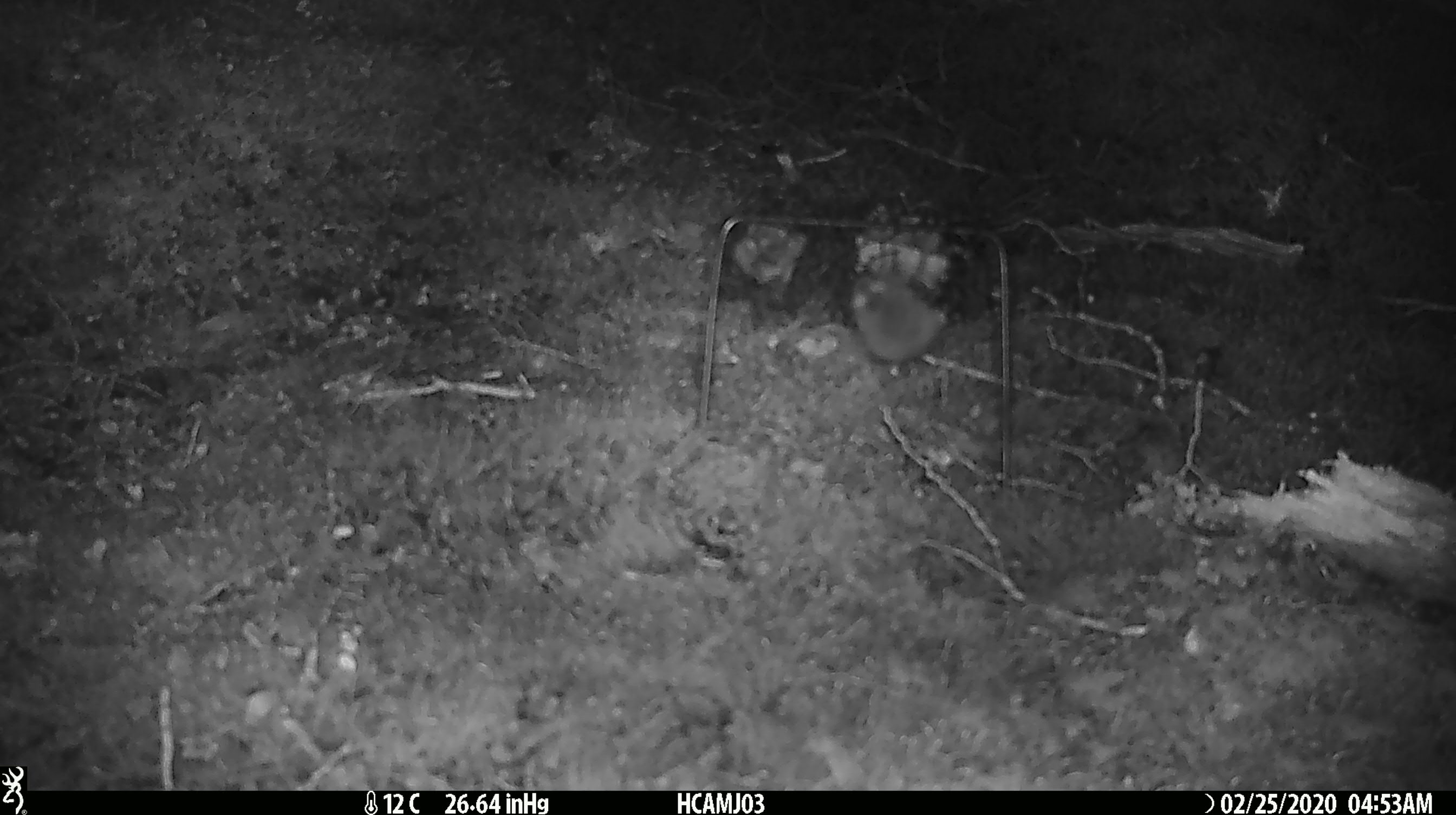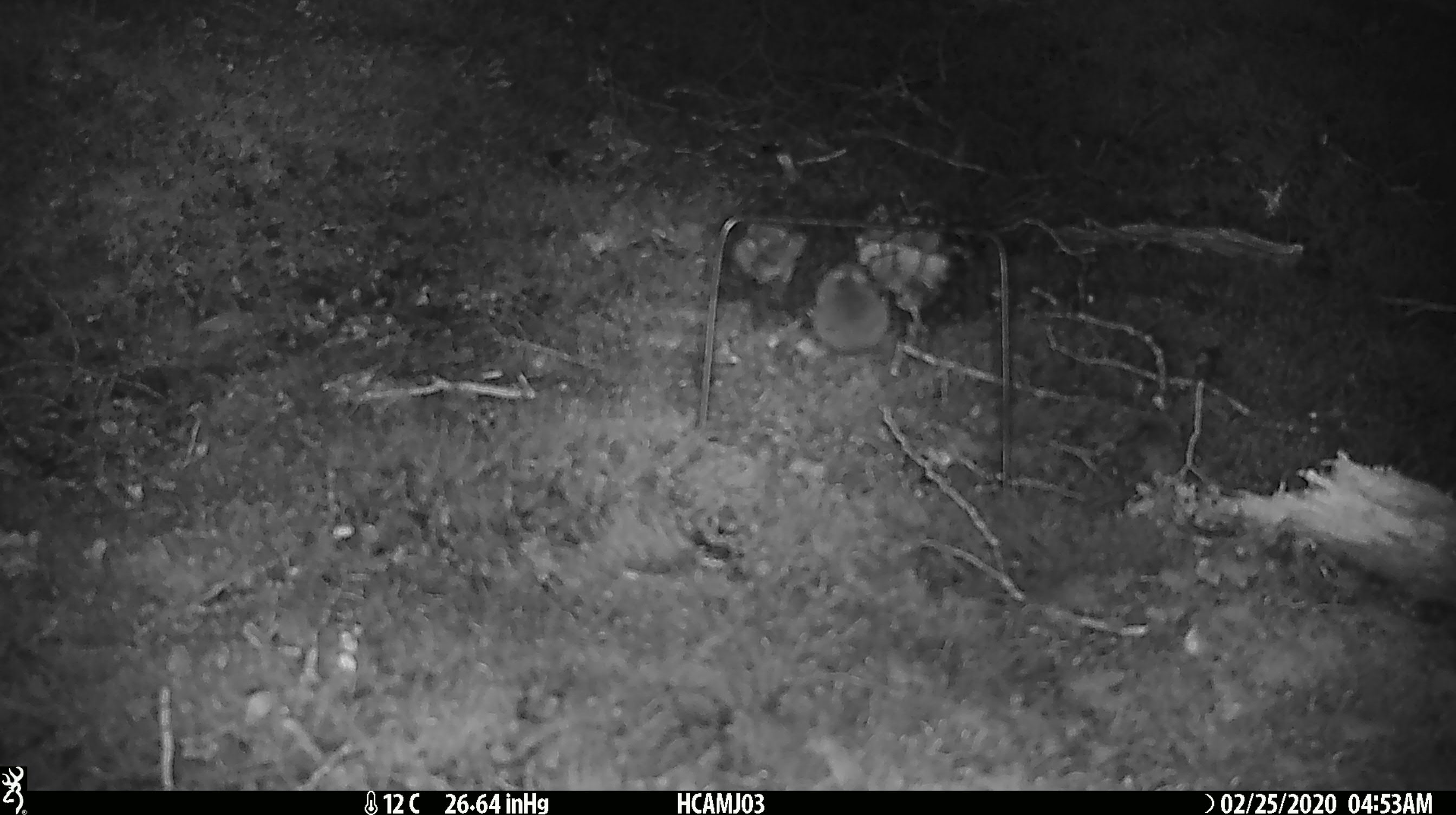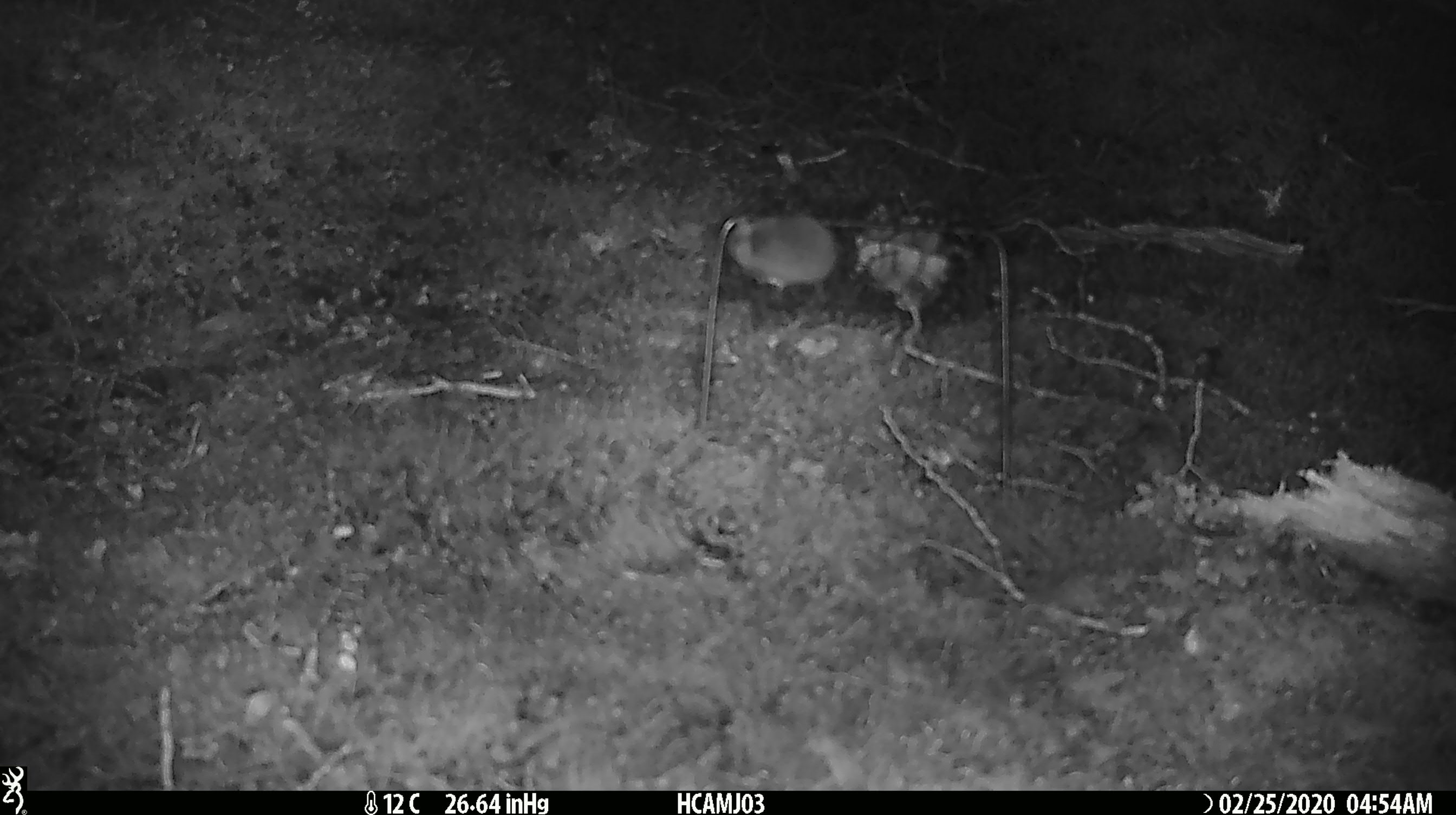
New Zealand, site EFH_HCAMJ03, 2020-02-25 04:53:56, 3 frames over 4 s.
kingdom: Animalia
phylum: Chordata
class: Mammalia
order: Rodentia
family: Muridae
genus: Mus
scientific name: Mus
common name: mouse